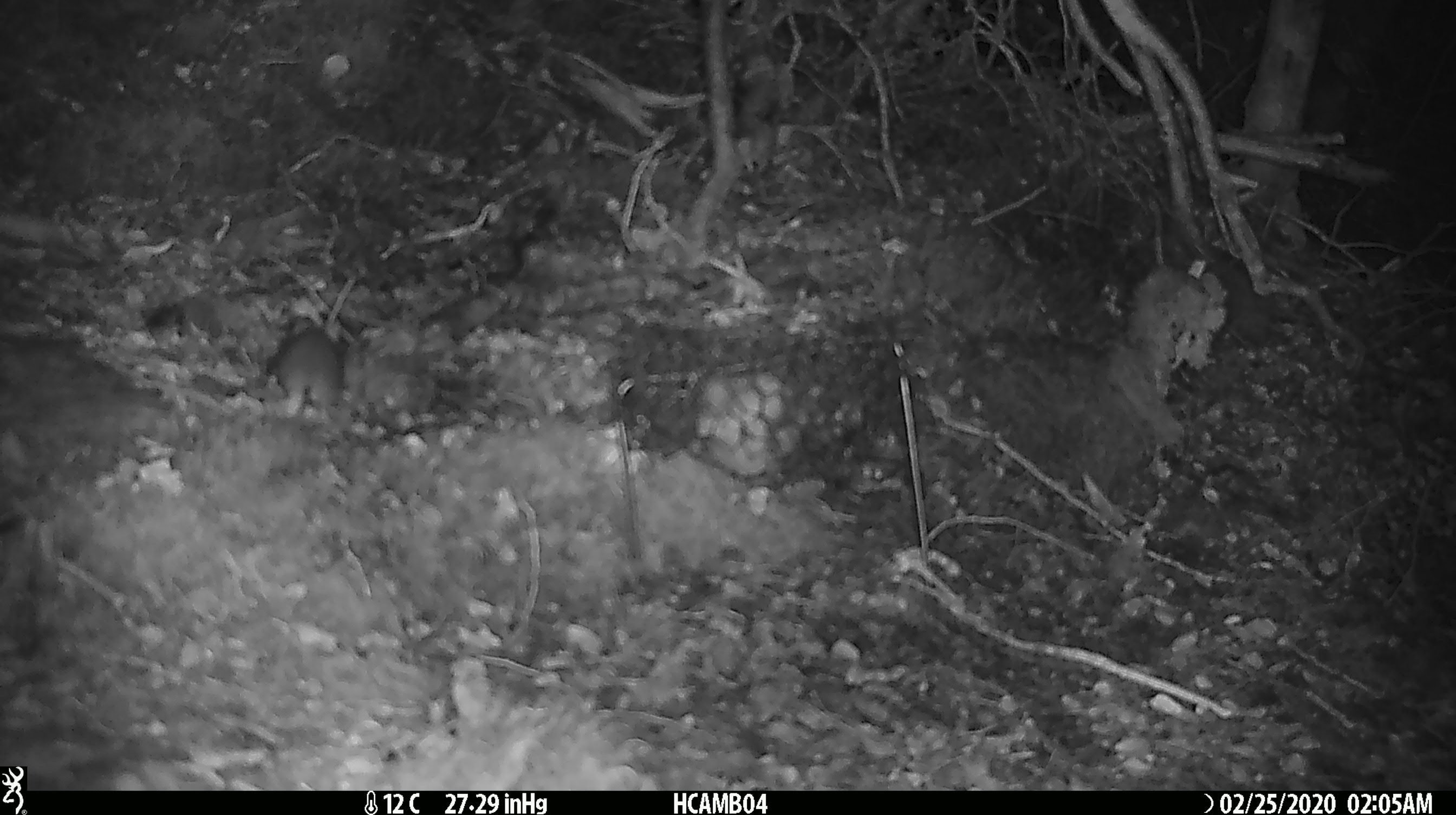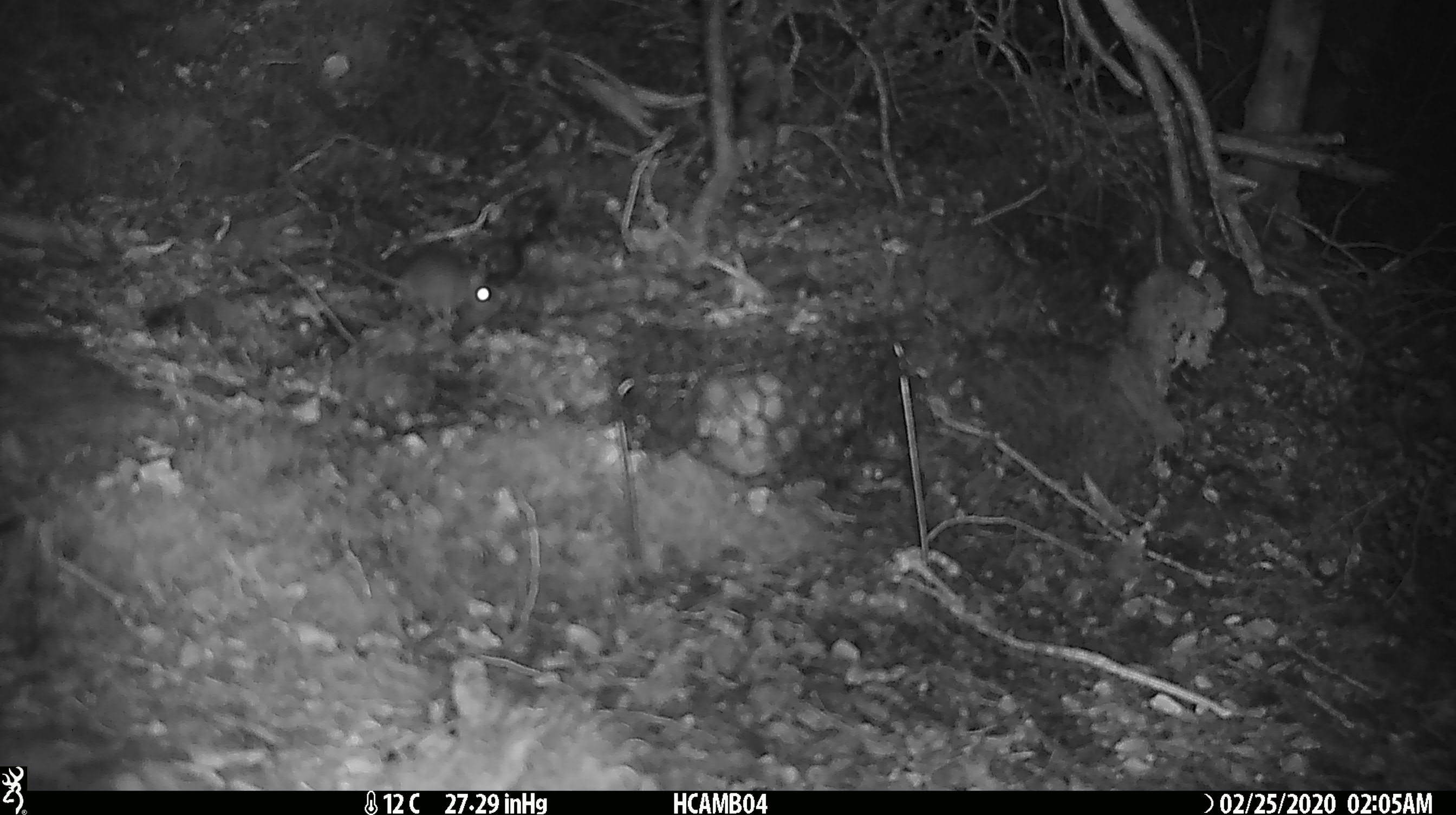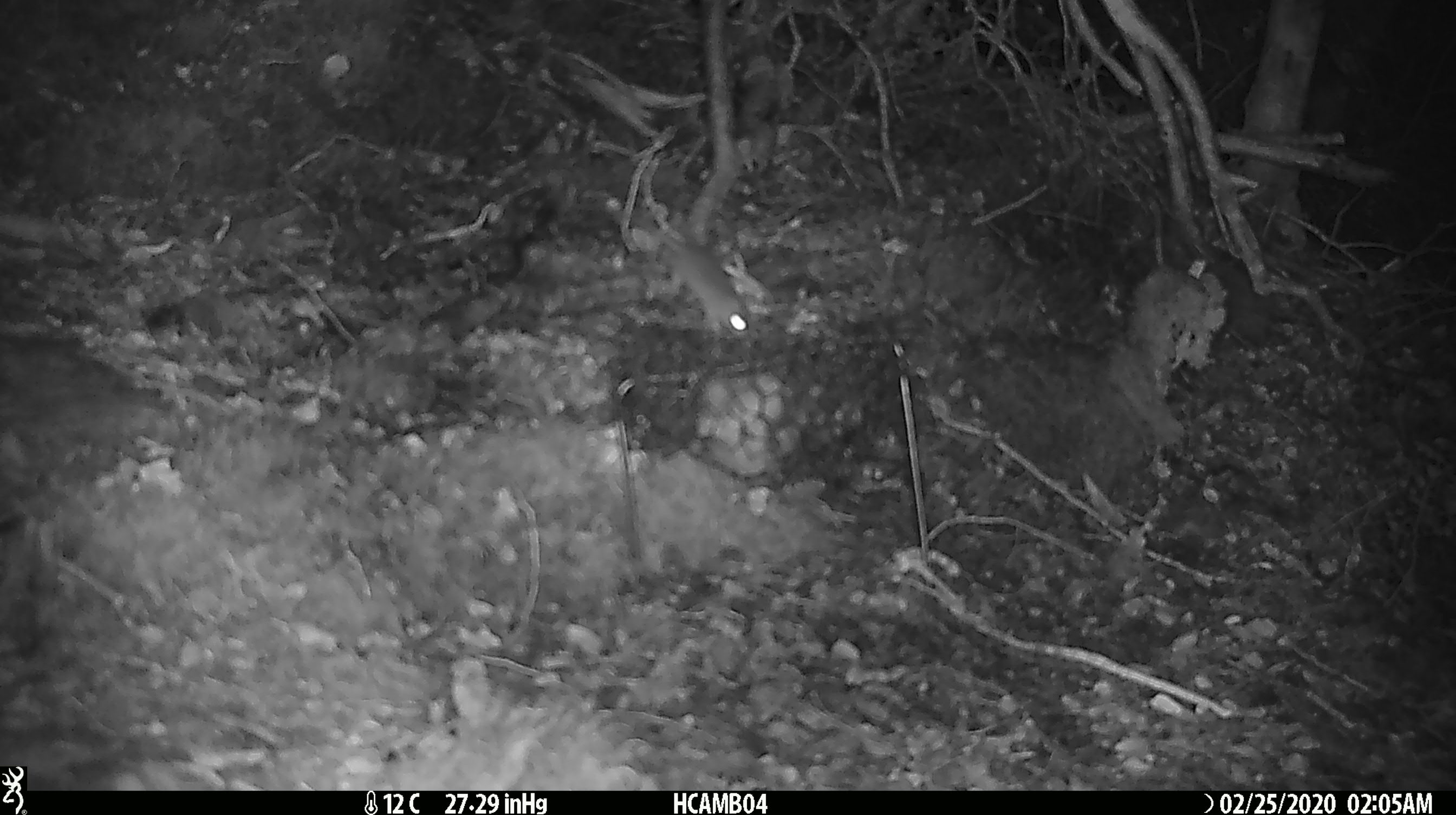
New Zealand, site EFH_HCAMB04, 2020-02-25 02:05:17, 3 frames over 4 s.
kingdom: Animalia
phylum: Chordata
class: Mammalia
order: Rodentia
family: Muridae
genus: Mus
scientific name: Mus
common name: mouse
Mouse (Mus).